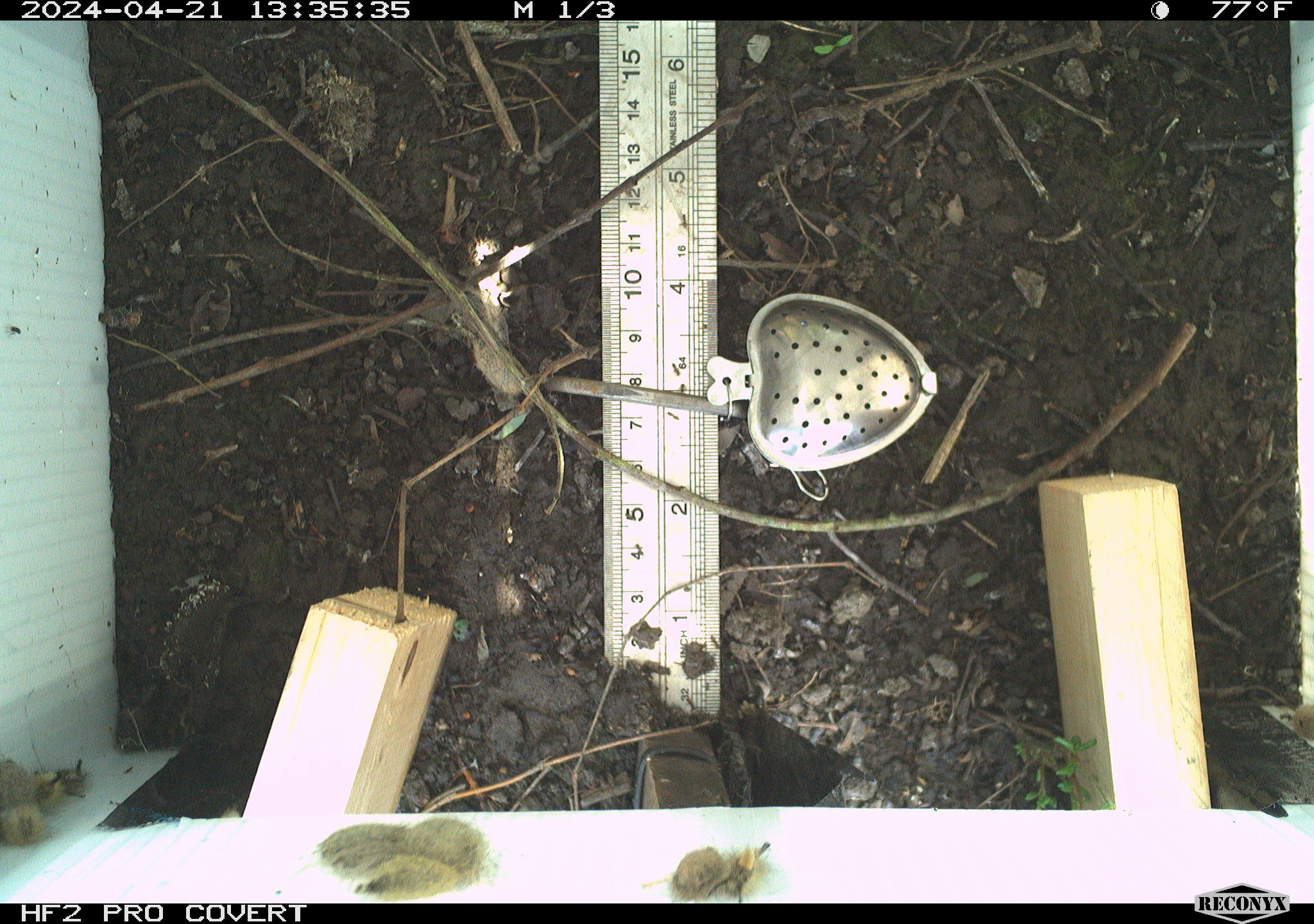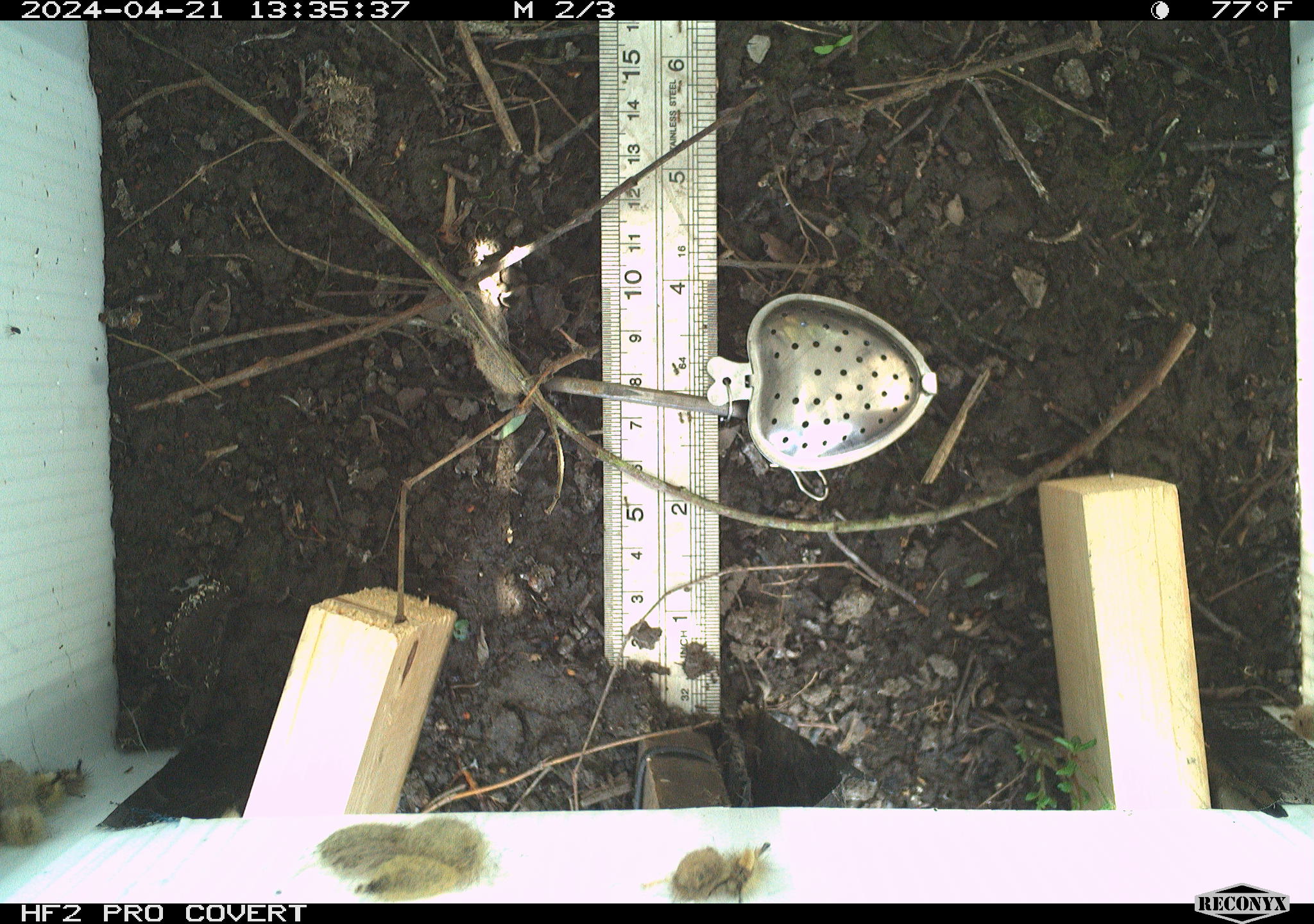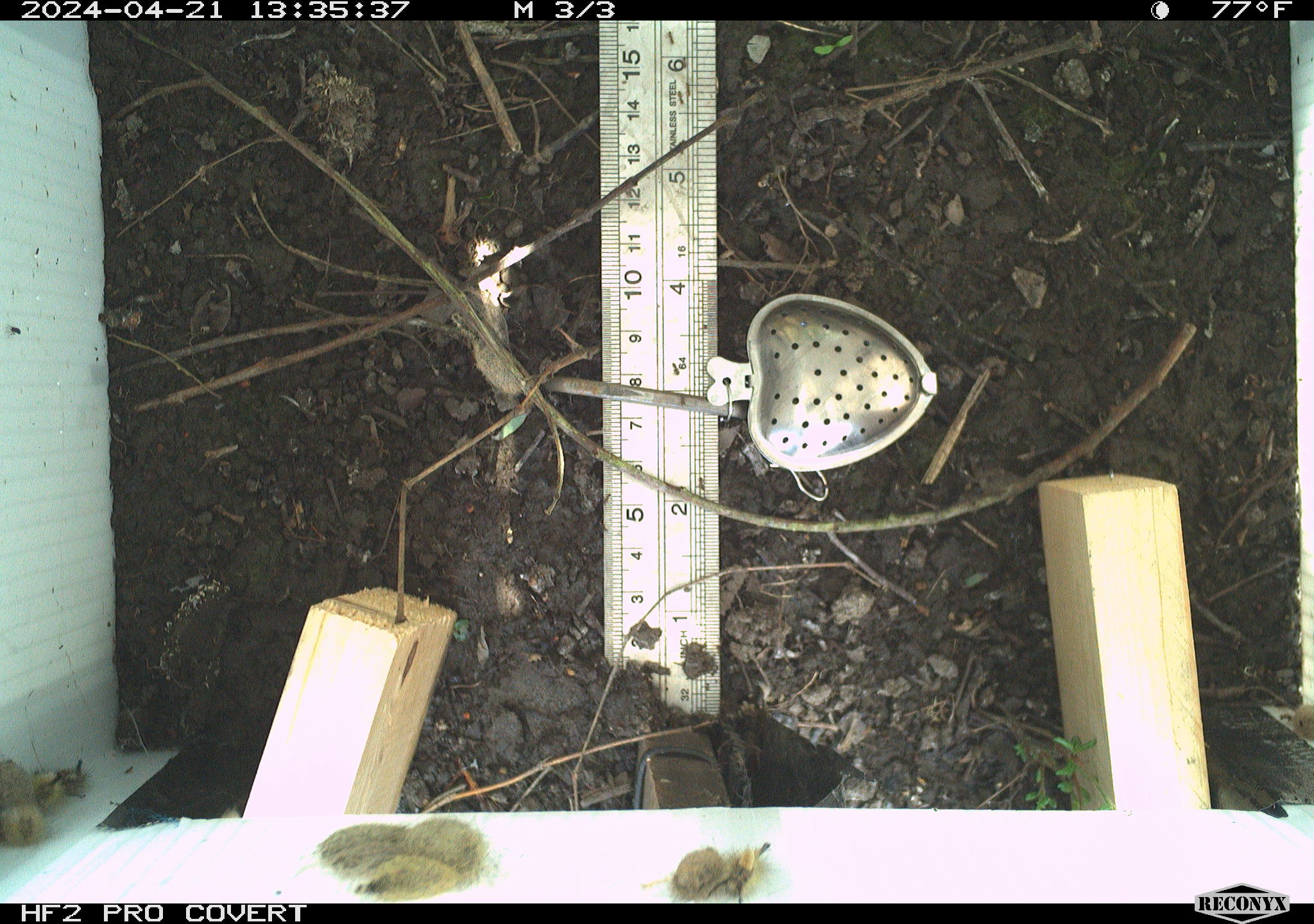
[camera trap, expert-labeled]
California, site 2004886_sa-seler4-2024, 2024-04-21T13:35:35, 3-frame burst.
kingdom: Animalia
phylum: Arthropoda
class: Insecta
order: Lepidoptera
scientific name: Lepidoptera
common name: butterflies and moths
Butterflies and moths (Lepidoptera).